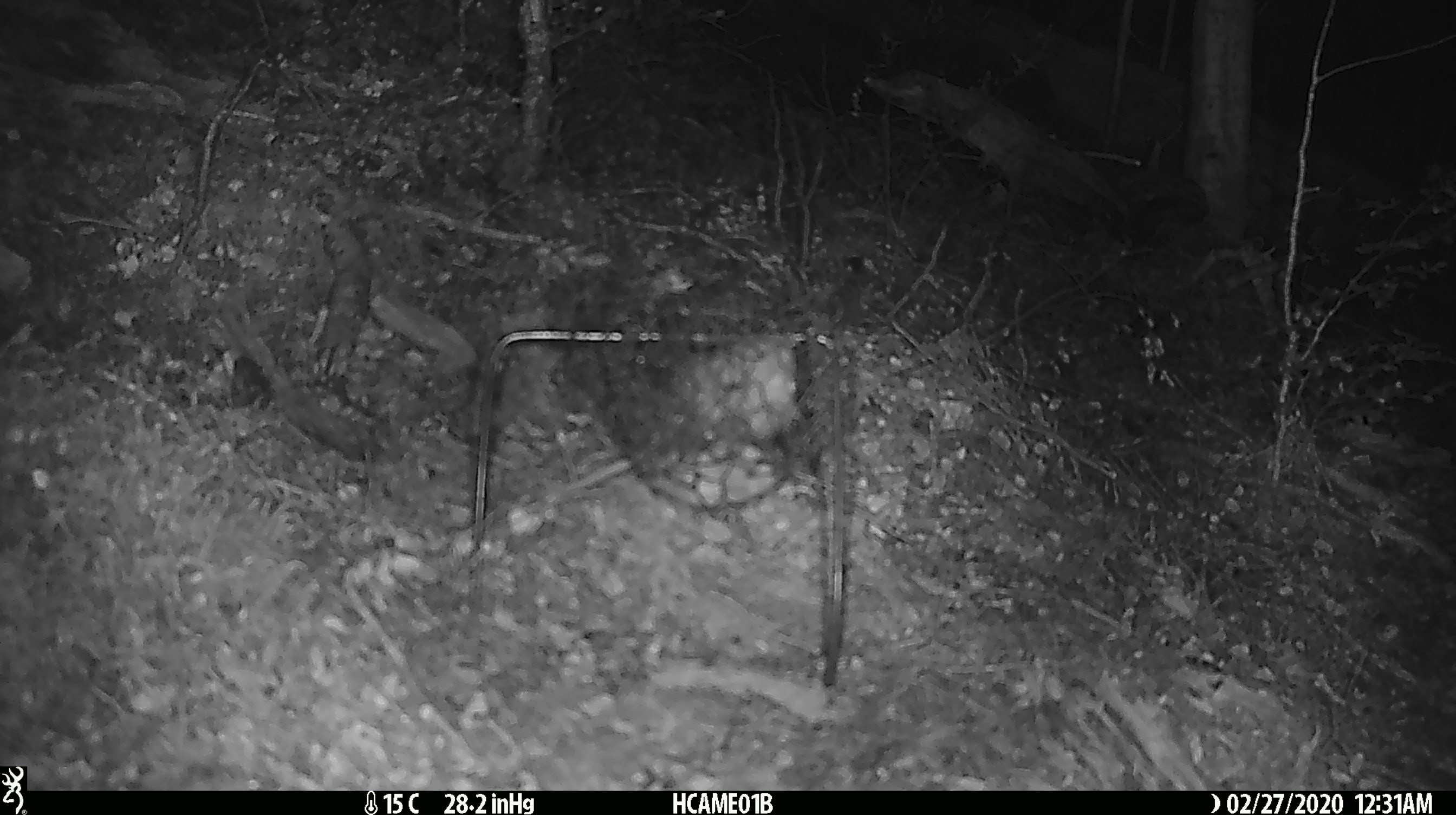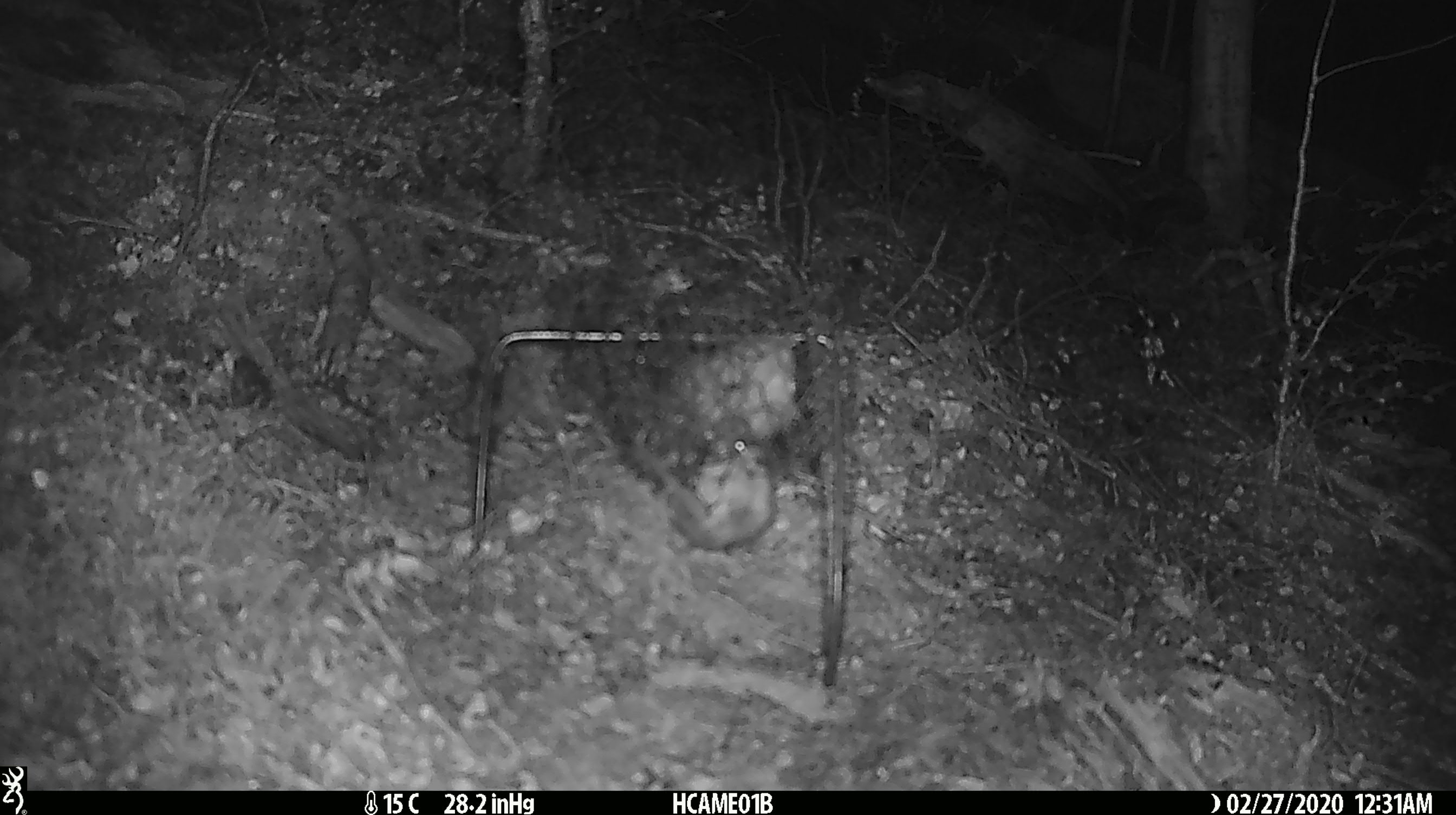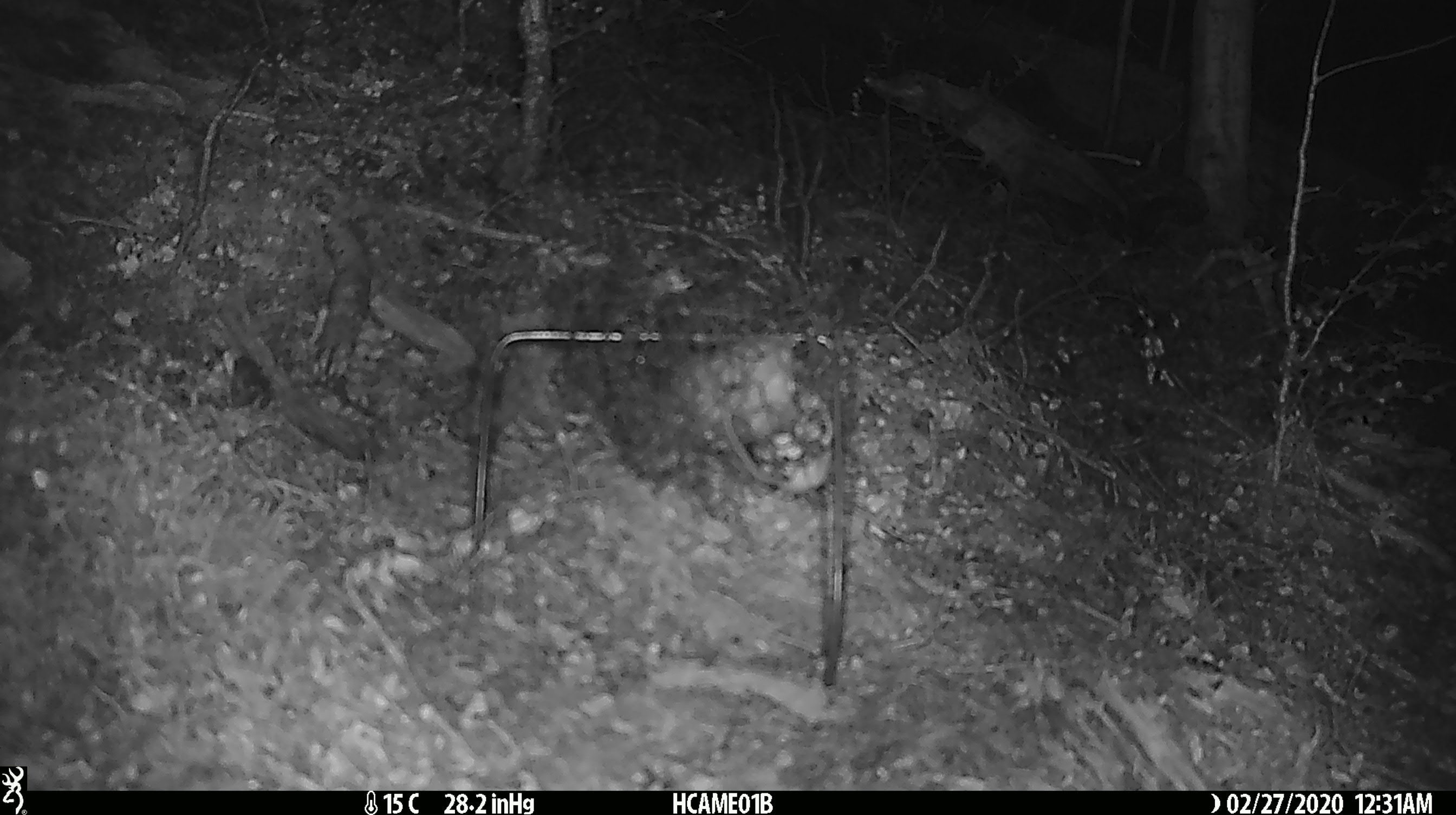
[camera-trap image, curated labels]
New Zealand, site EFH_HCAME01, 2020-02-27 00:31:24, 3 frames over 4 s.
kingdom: Animalia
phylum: Chordata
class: Mammalia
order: Rodentia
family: Muridae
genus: Mus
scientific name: Mus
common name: mouse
Mouse (Mus).